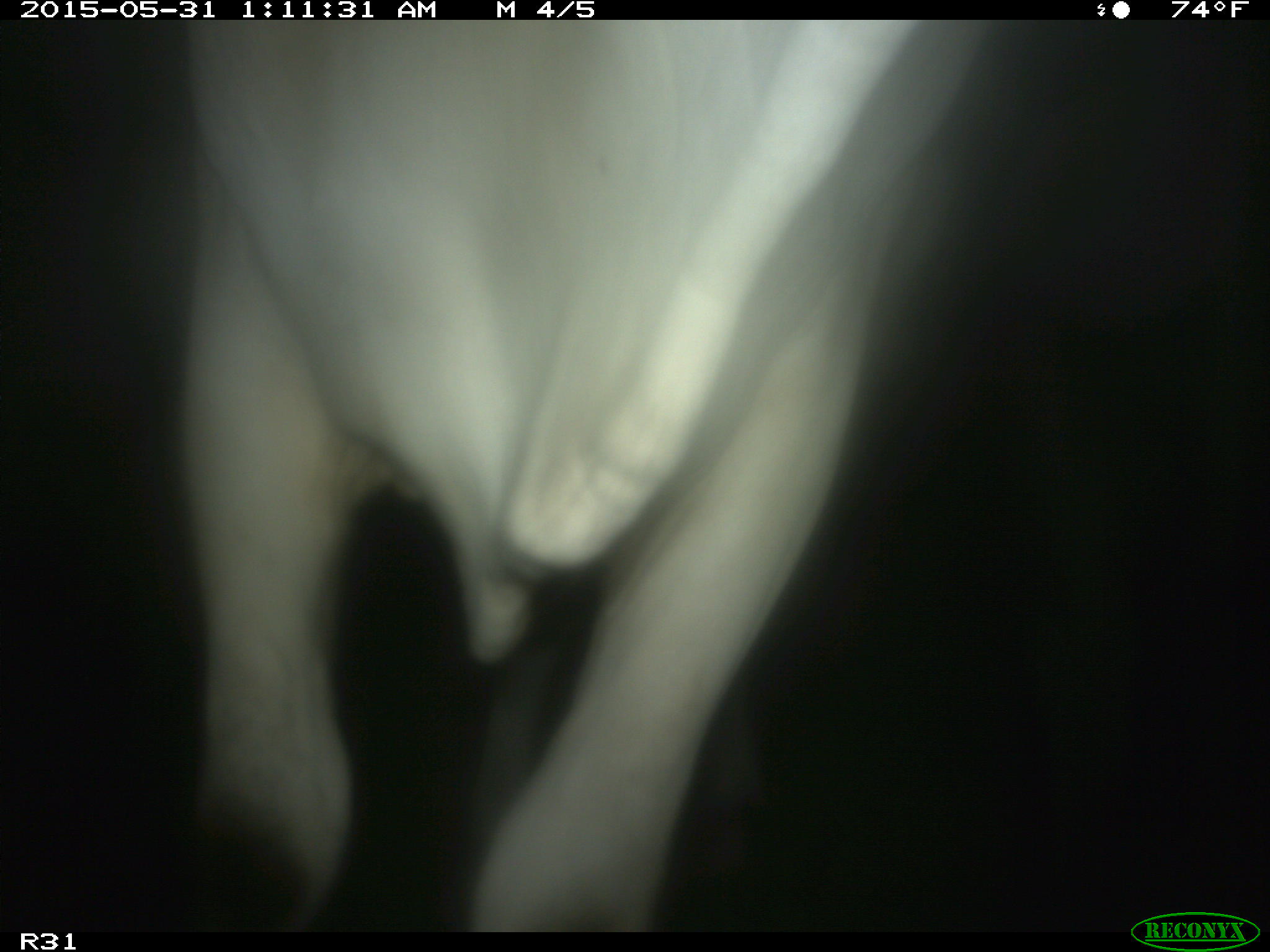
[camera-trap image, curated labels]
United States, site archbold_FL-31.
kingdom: Animalia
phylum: Chordata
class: Mammalia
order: Artiodactyla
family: Bovidae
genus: Bos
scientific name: Bos taurus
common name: domestic cow